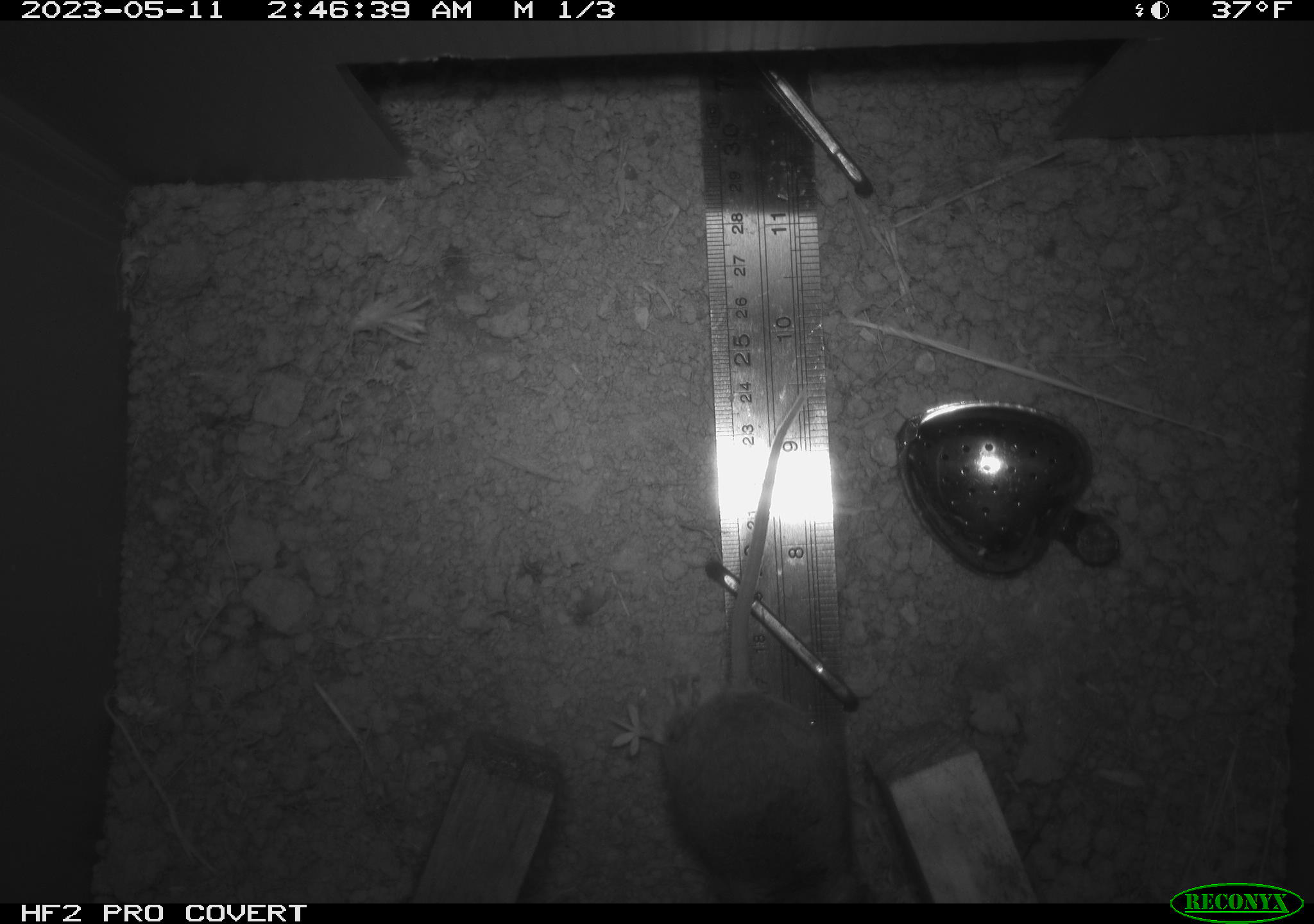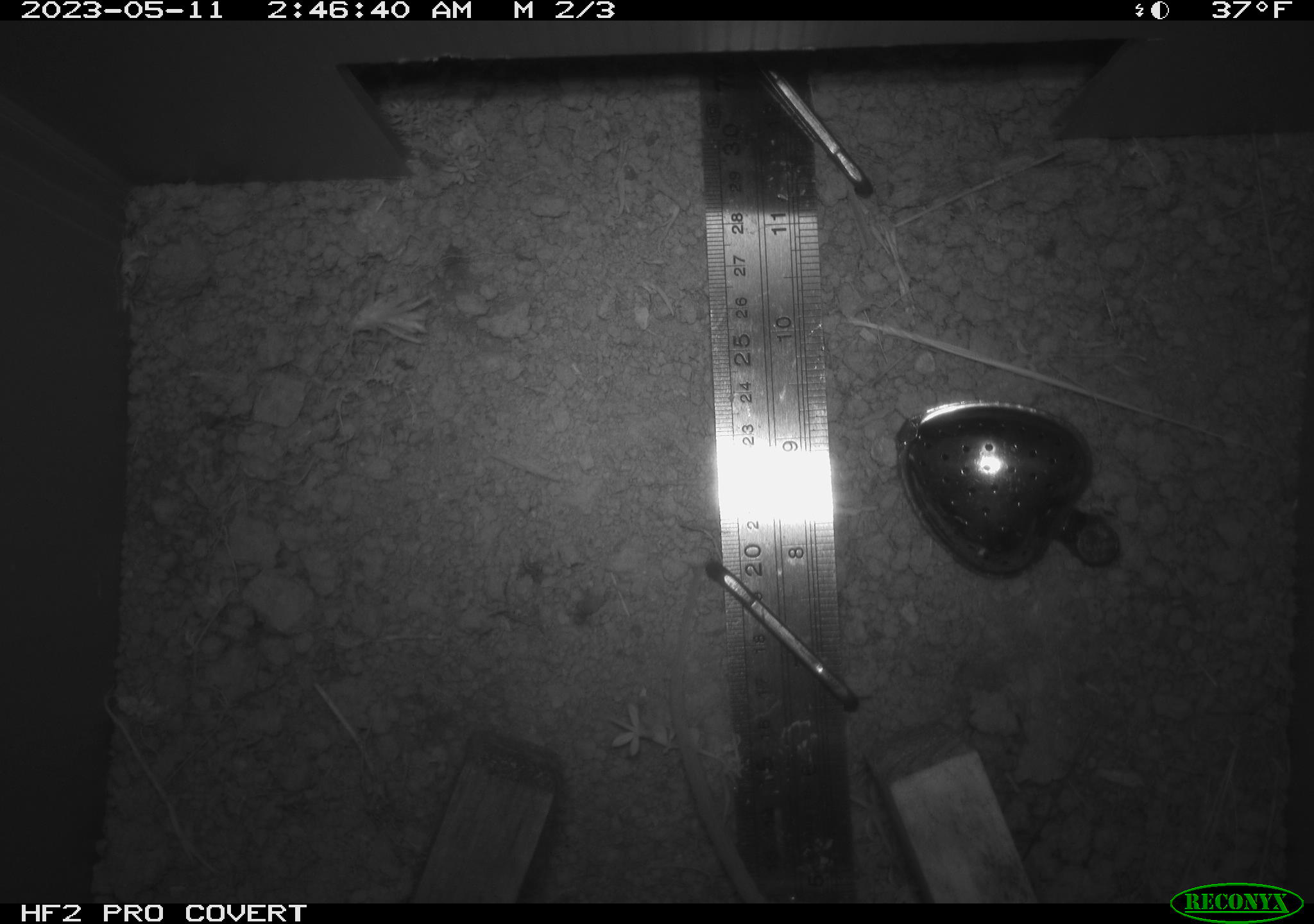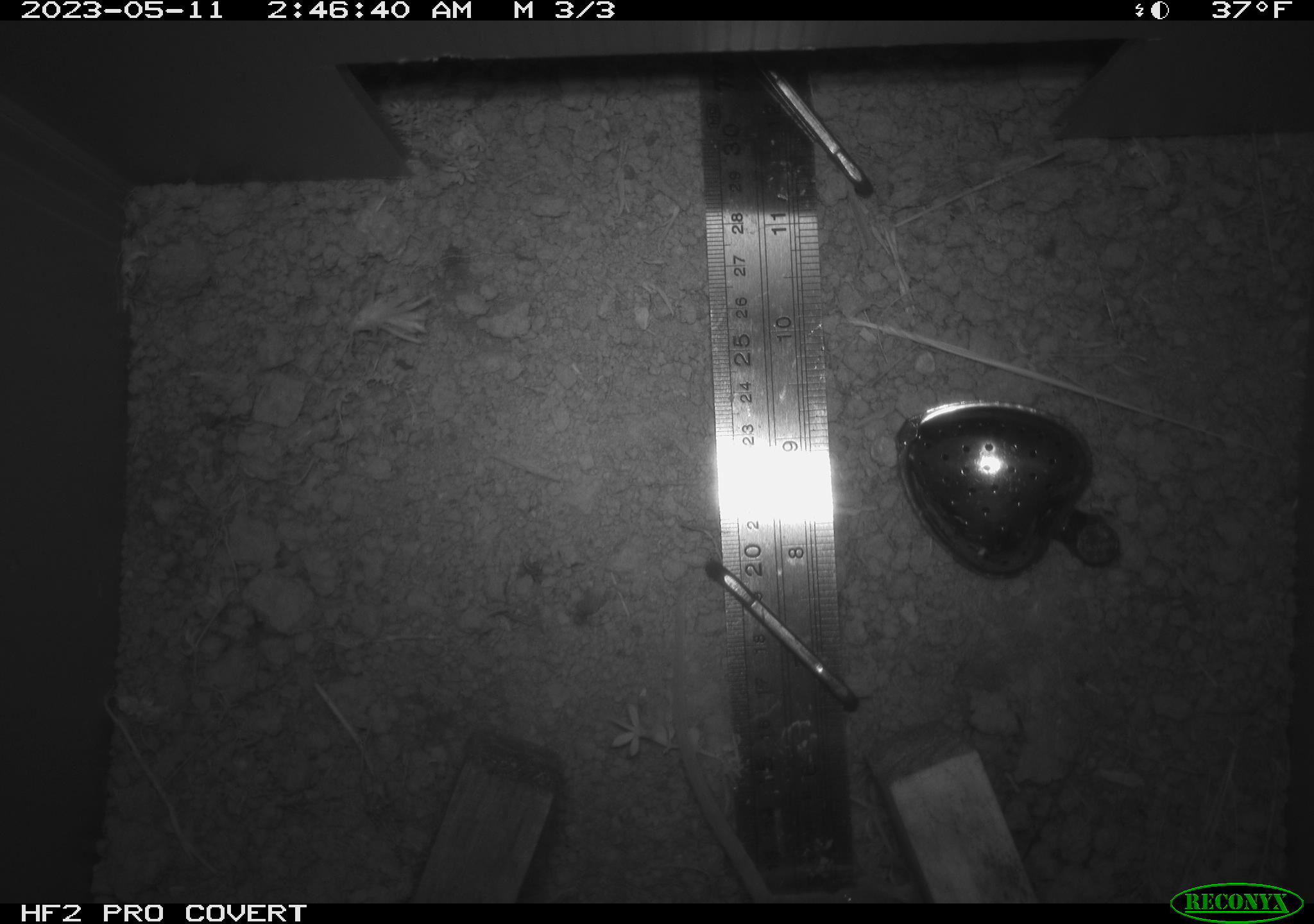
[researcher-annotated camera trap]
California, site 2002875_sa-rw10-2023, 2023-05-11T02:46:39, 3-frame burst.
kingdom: Animalia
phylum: Chordata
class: Mammalia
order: Rodentia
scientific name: Rodentia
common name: mouse species